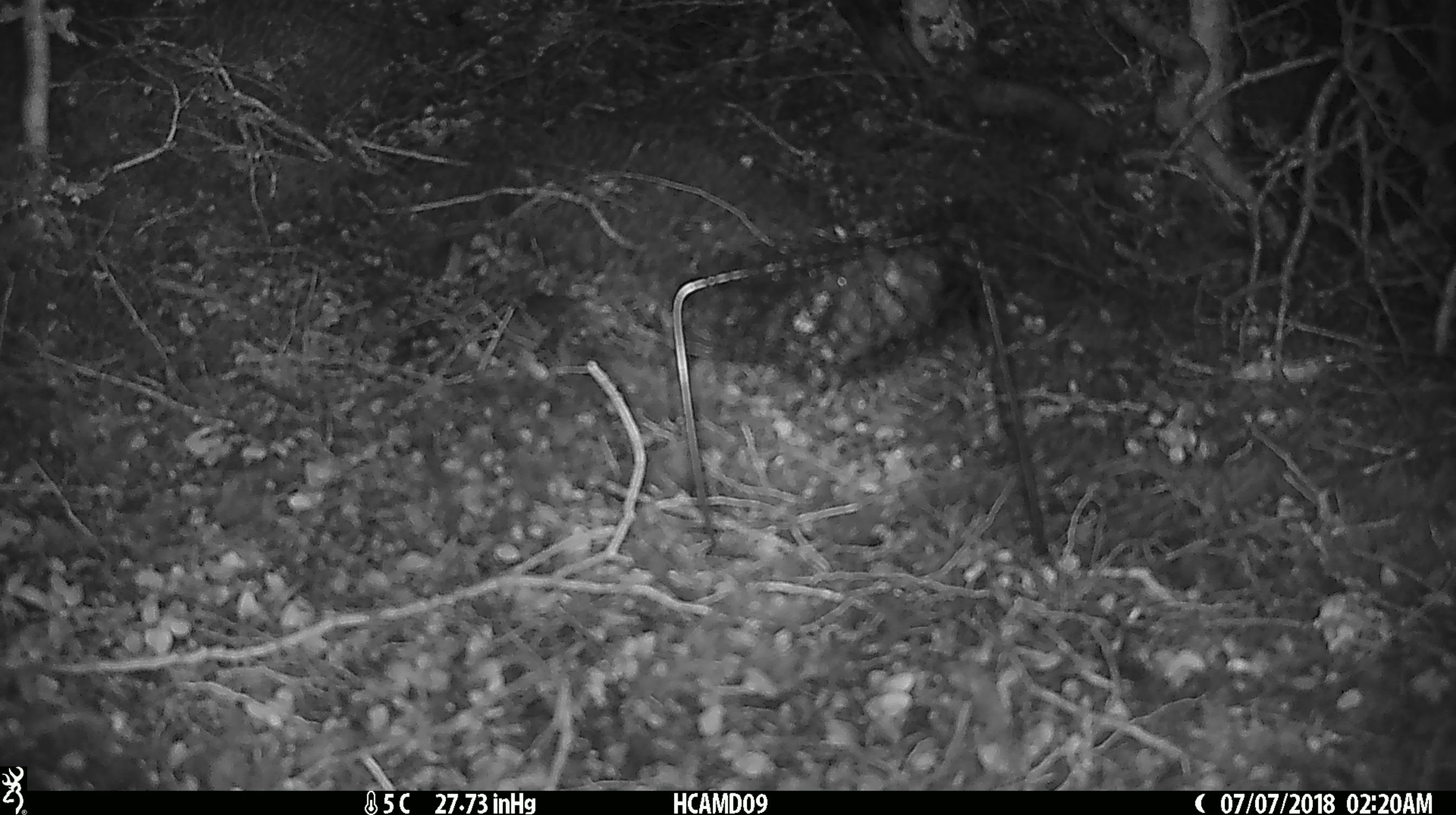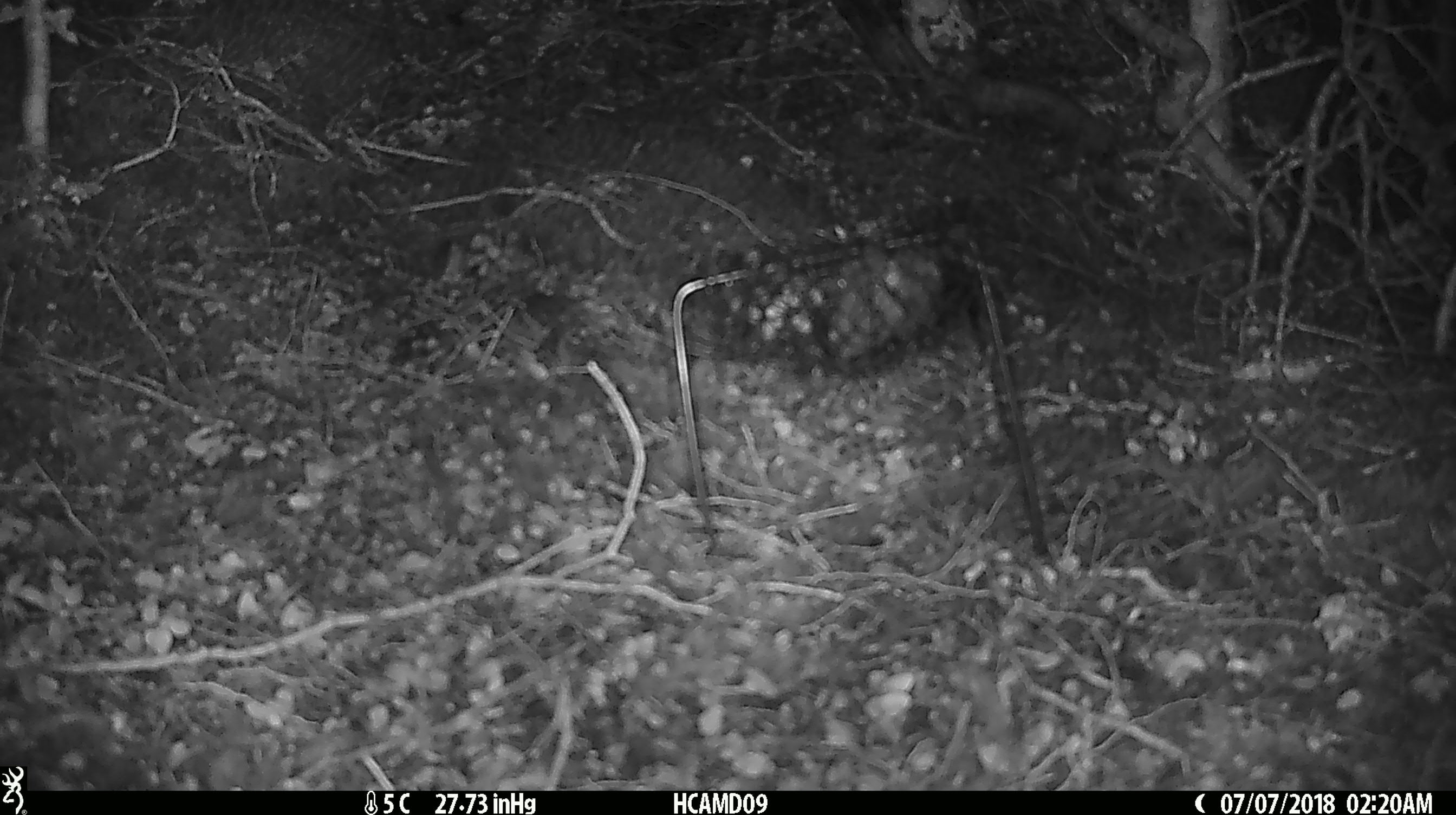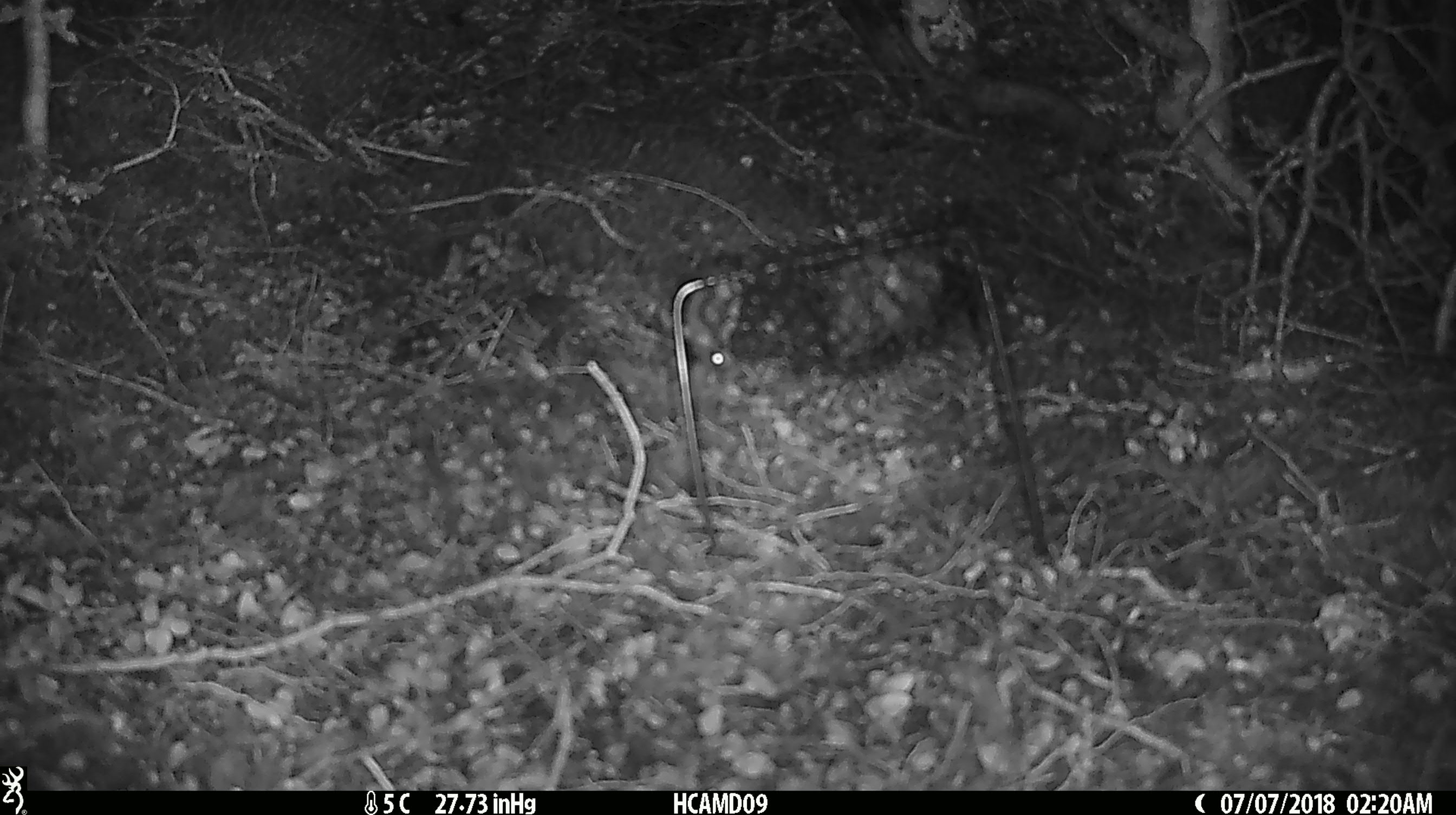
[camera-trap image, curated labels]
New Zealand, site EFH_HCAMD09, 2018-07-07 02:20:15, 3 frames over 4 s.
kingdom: Animalia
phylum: Chordata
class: Mammalia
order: Rodentia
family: Muridae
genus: Mus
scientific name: Mus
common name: mouse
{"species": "mouse (Mus)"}